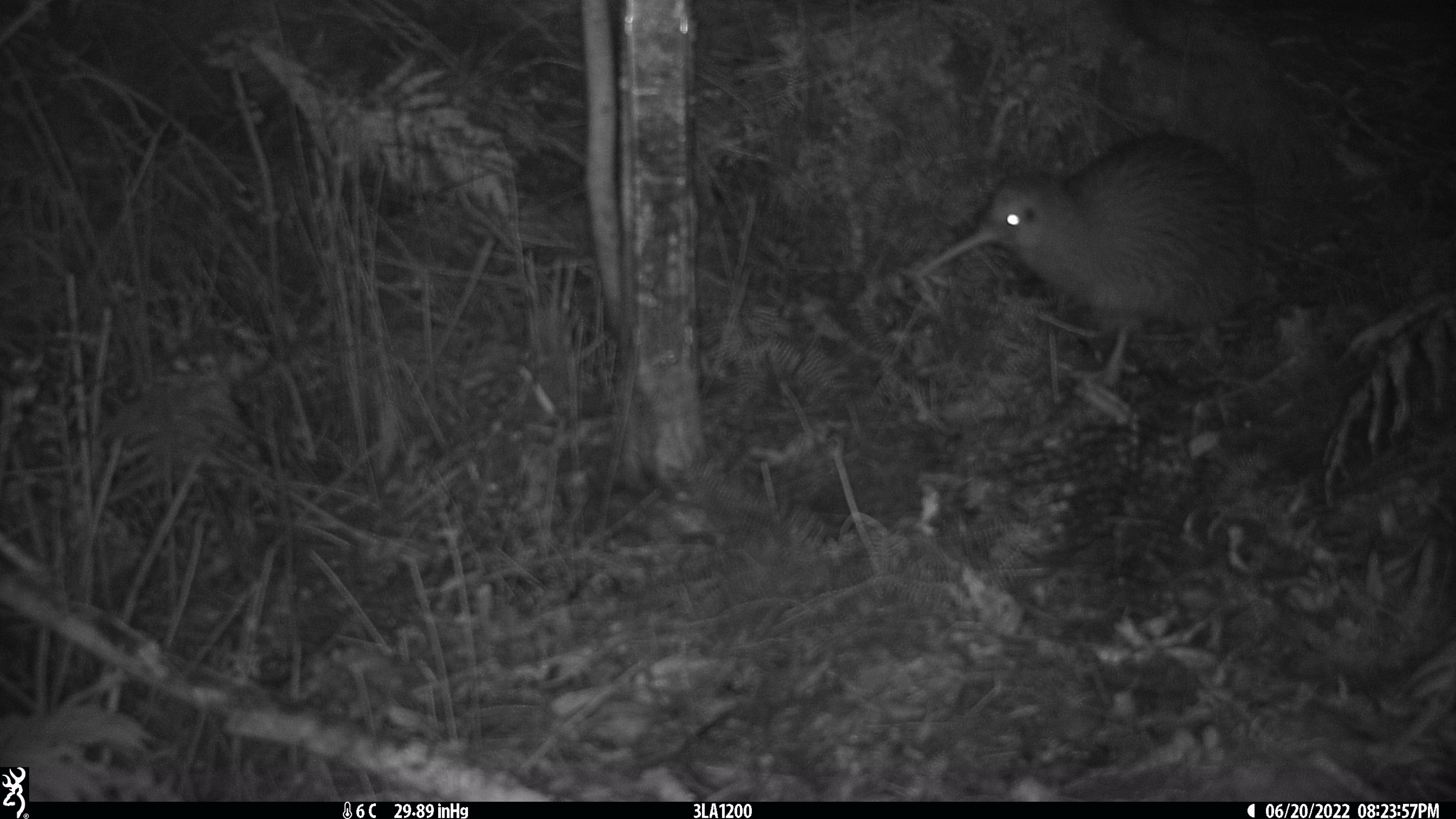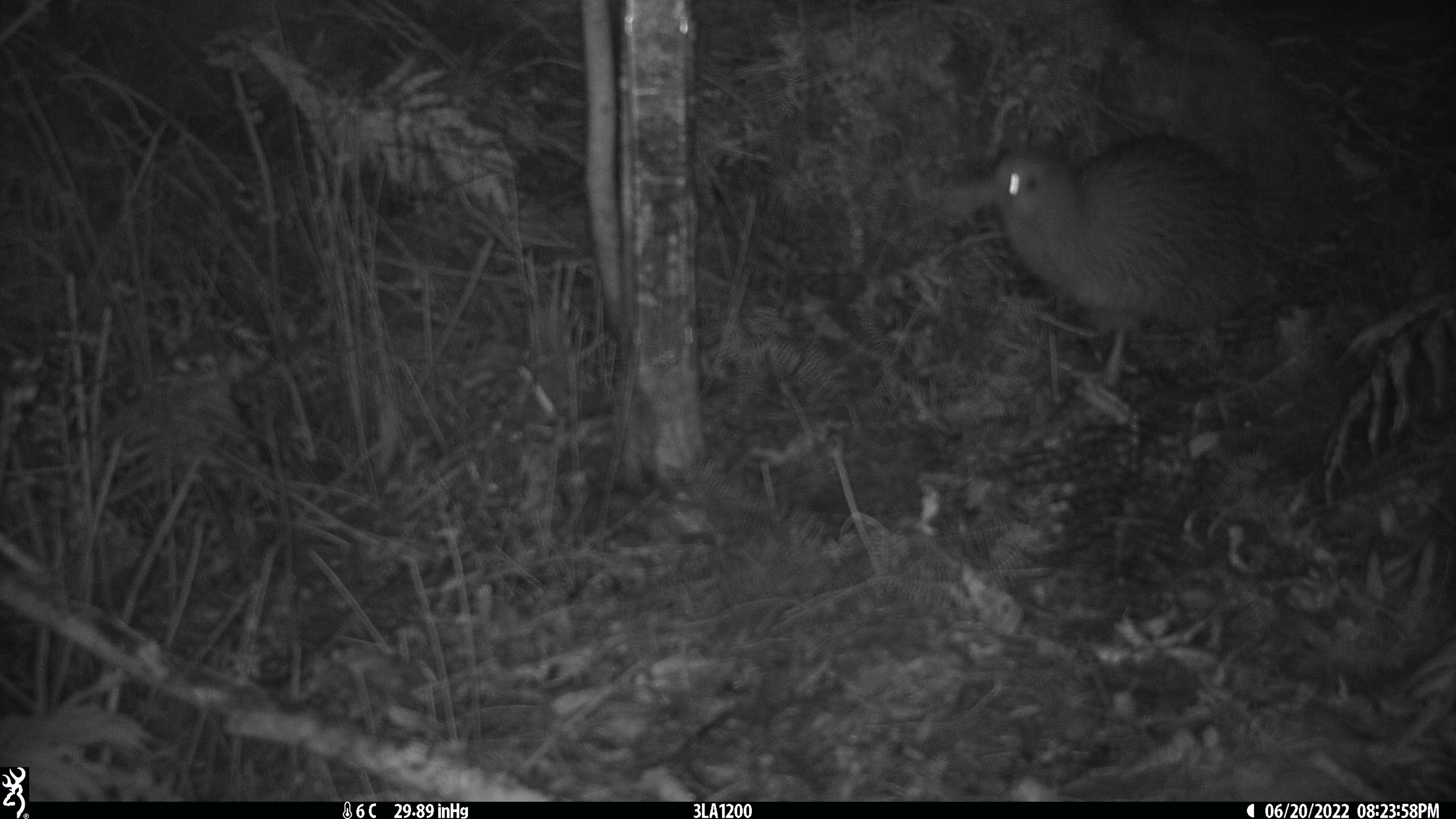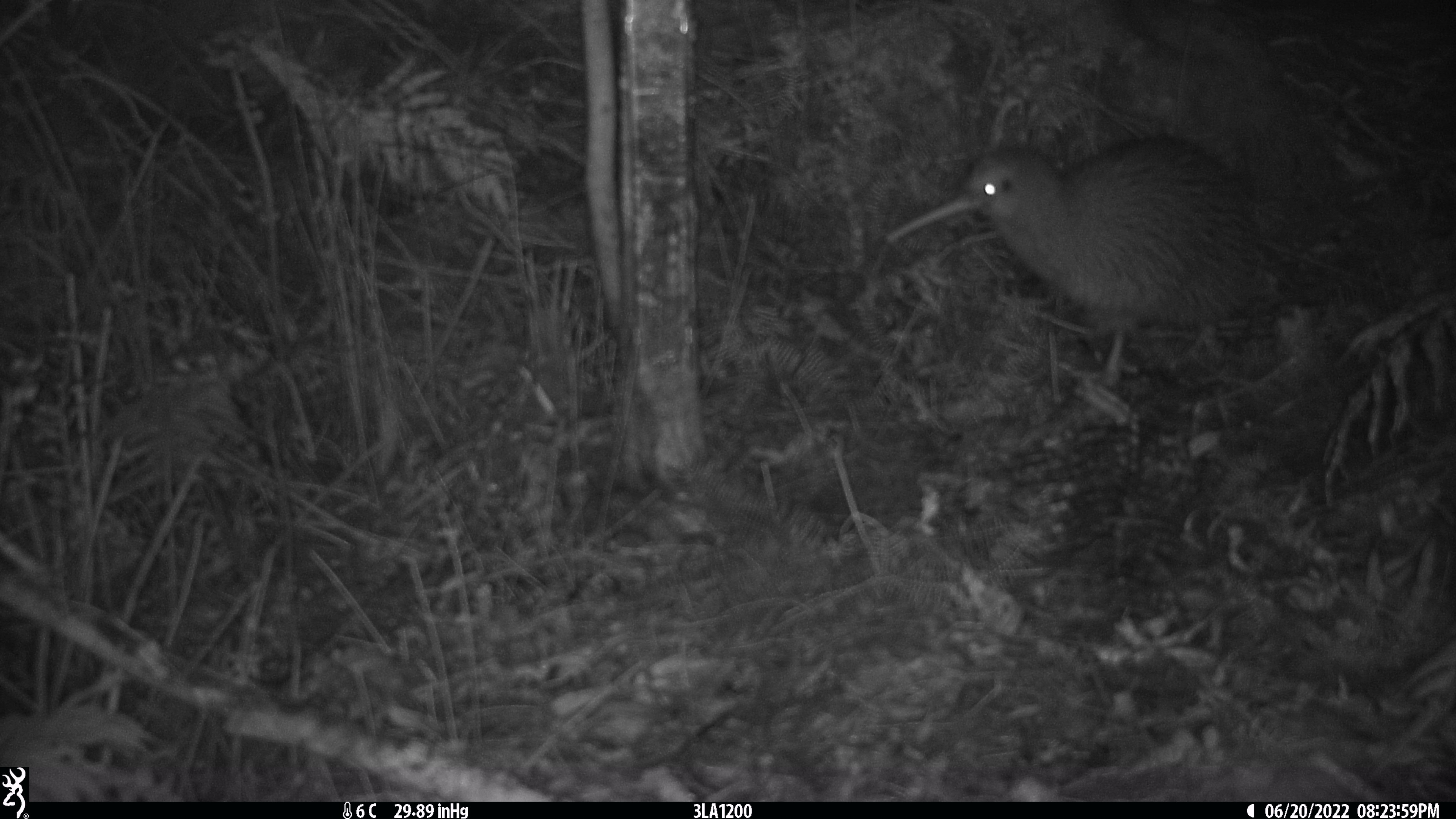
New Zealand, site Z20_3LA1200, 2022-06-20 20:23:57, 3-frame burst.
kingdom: Animalia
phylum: Chordata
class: Aves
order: Apterygiformes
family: Apterygidae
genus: Apteryx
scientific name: Apteryx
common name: kiwi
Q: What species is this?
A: Kiwi (Apteryx).